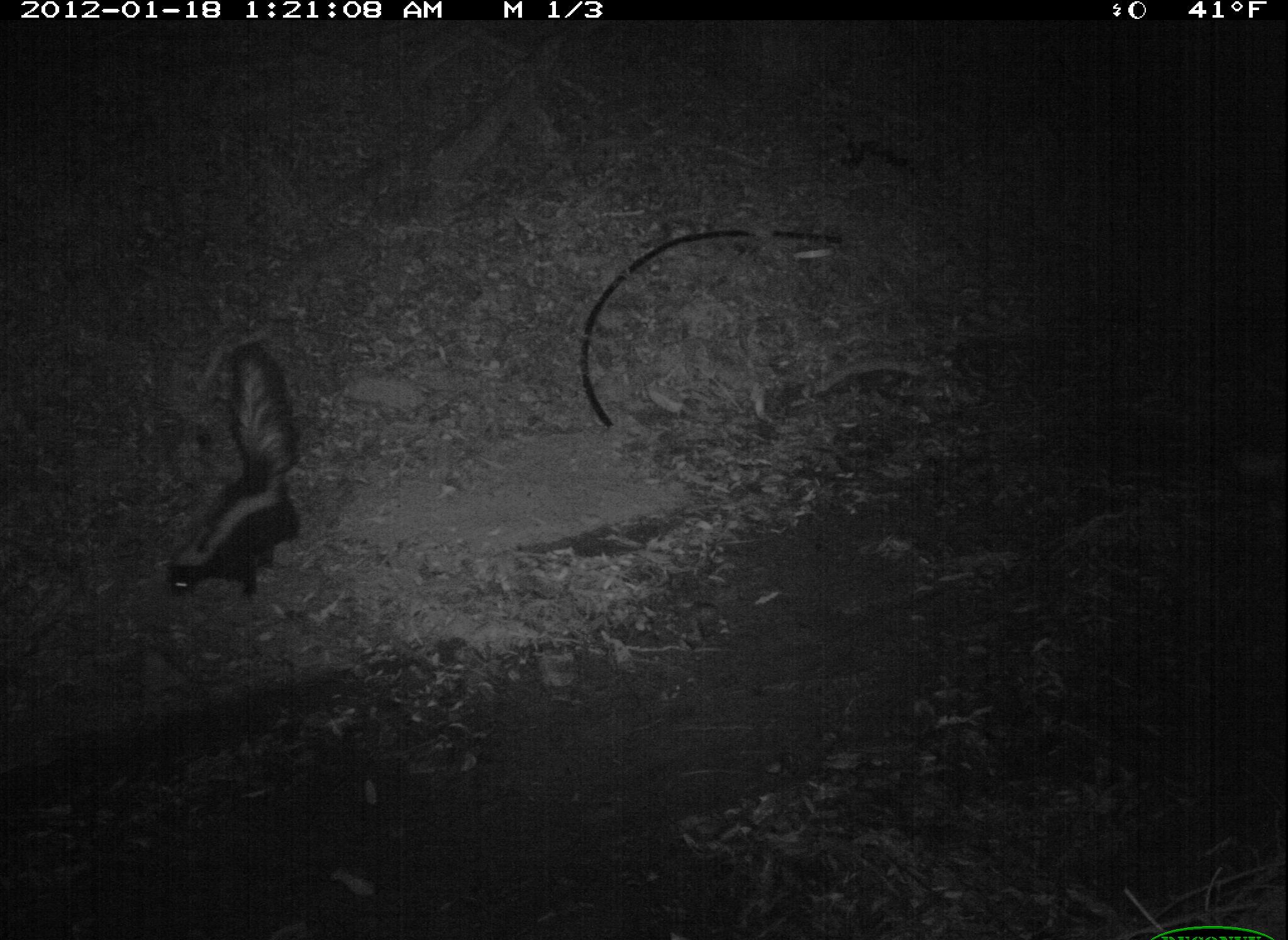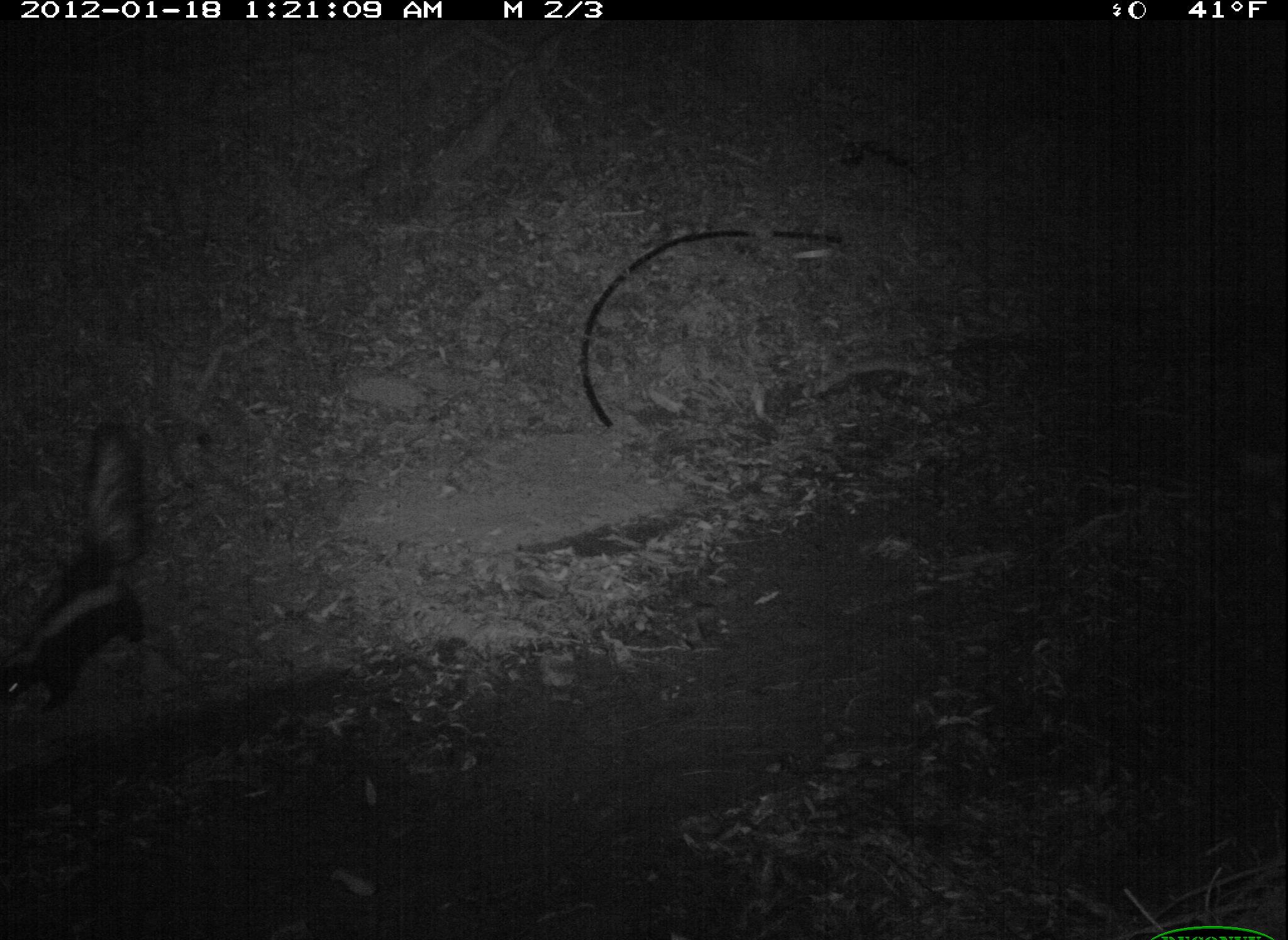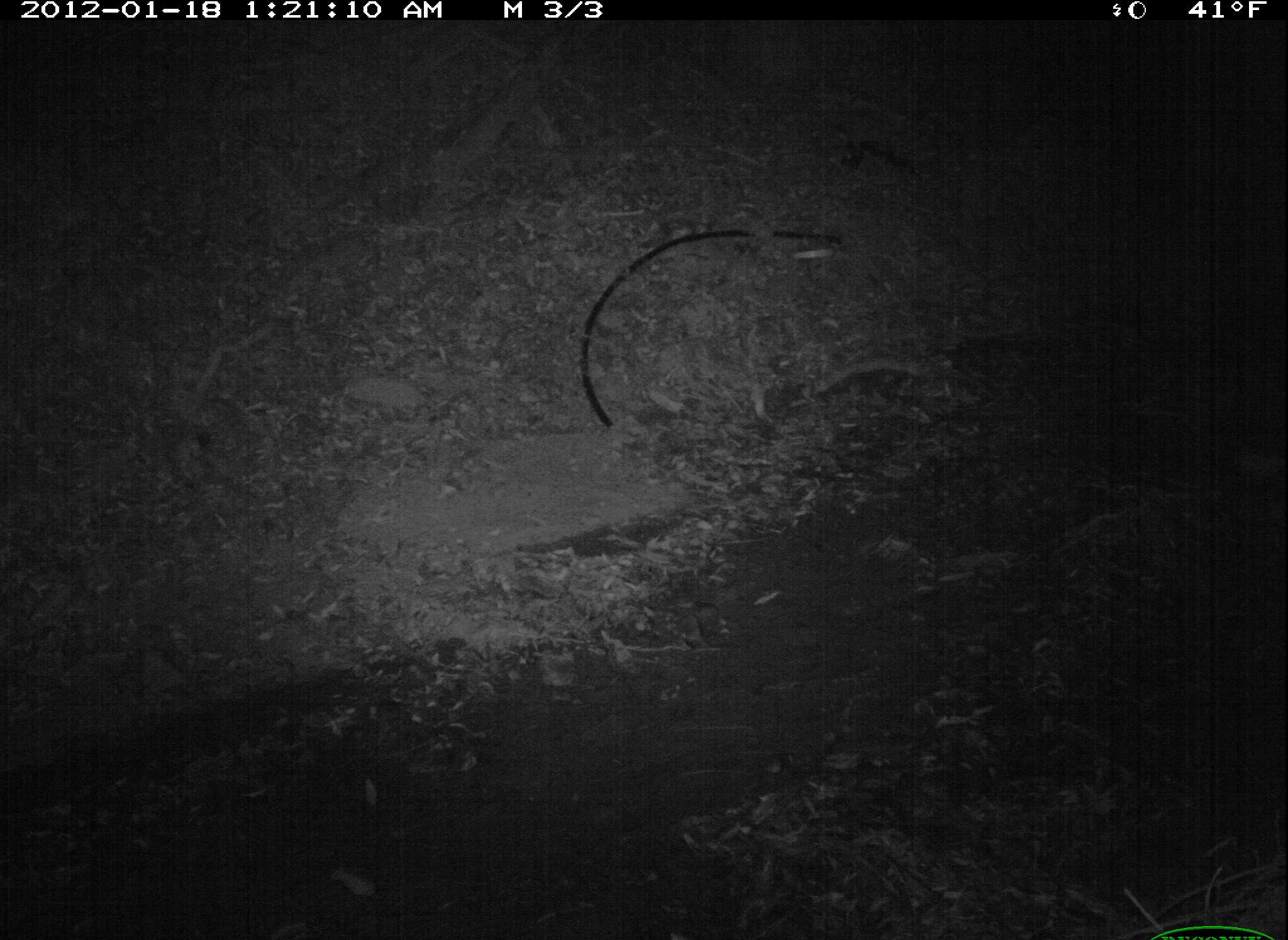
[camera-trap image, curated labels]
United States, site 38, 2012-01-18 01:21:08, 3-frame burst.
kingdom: Animalia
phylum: Chordata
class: Mammalia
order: Carnivora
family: Mephitidae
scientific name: Mephitidae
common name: skunk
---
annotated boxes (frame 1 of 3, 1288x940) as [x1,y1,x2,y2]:
skunk: [148,322,332,620]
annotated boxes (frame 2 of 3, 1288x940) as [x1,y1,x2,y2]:
skunk: [5,408,163,723]